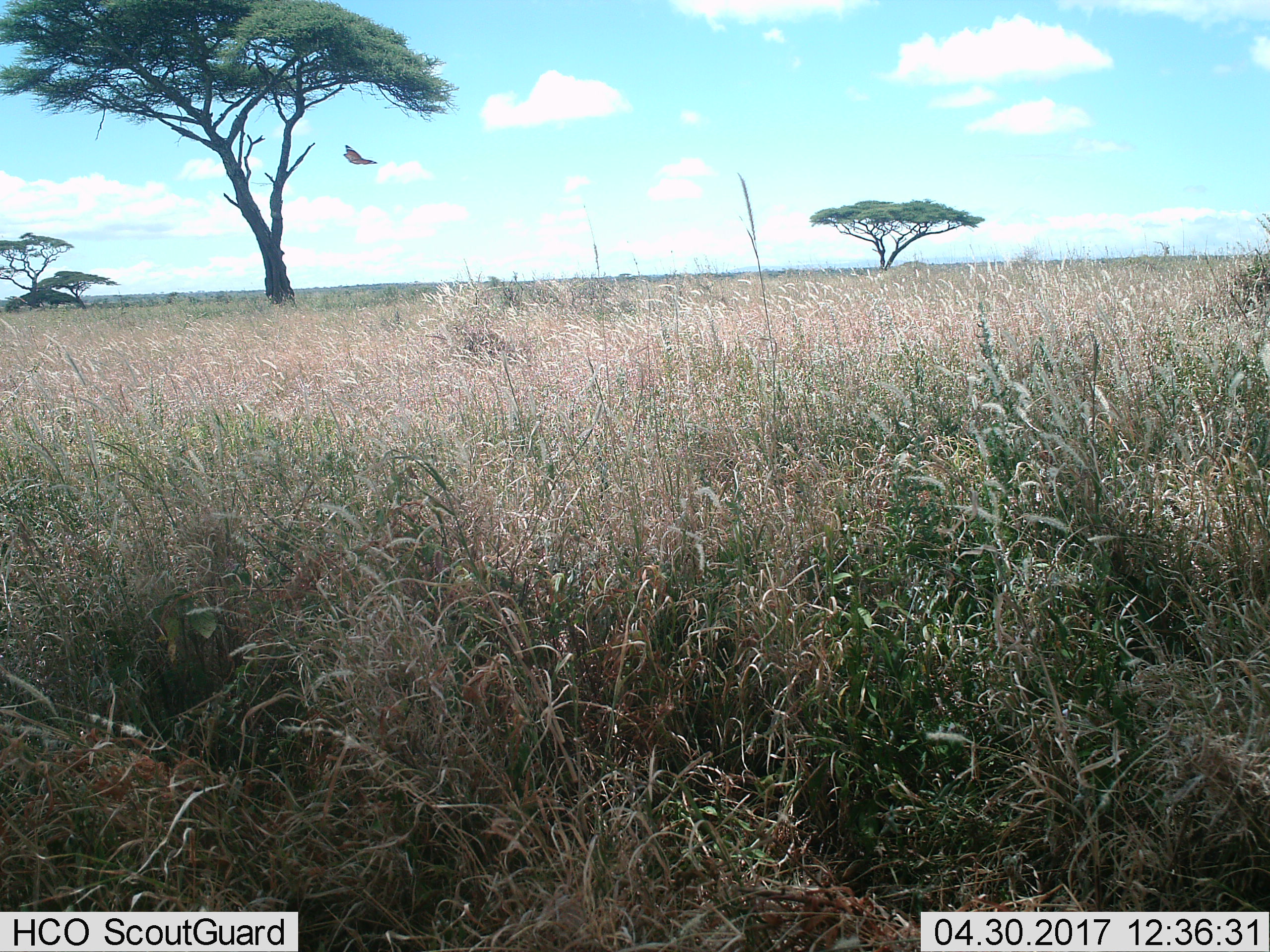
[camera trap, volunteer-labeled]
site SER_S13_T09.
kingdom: Animalia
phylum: Chordata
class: Aves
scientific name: Aves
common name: bird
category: birdother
Birdother (bird) (Aves), count 1. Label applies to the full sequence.